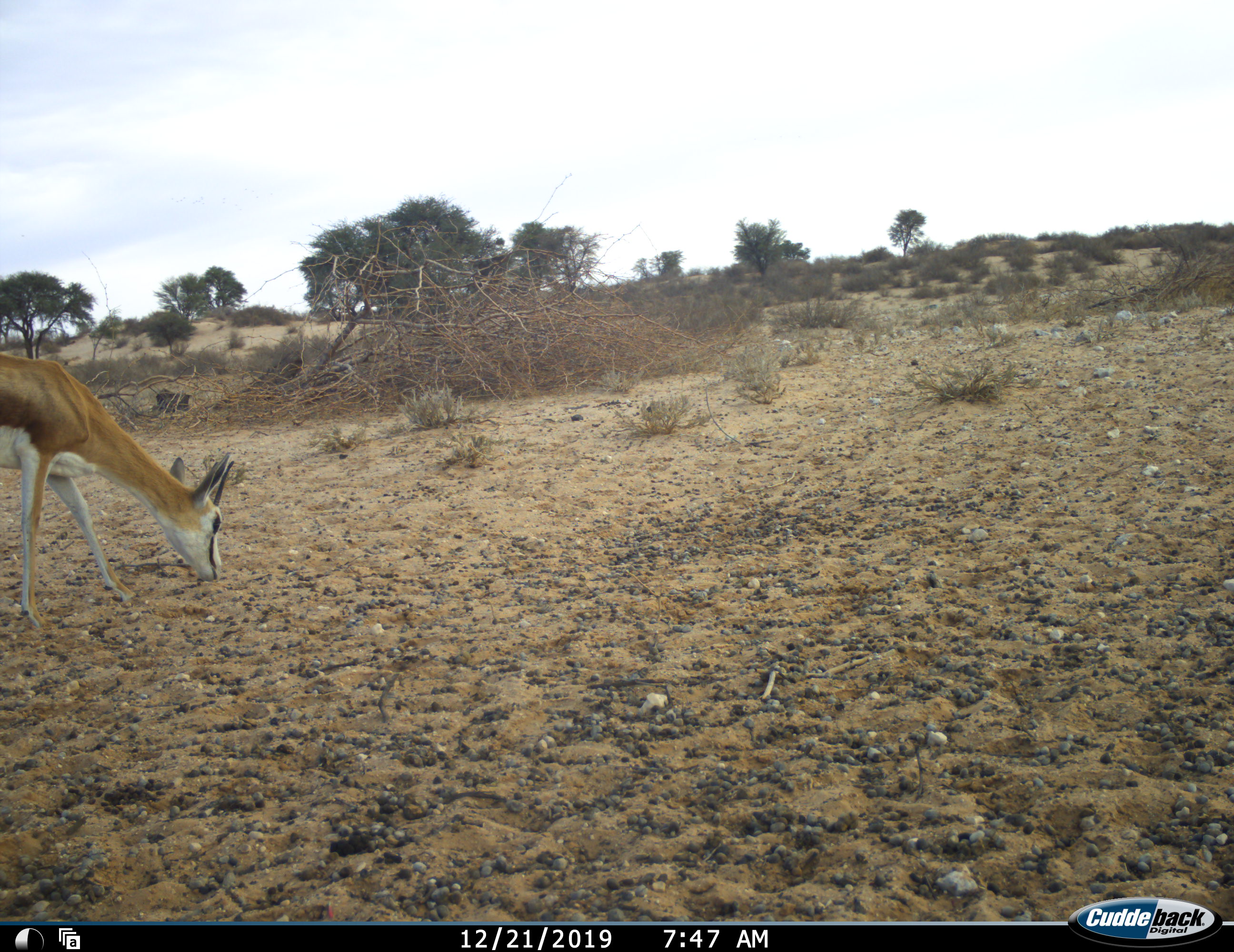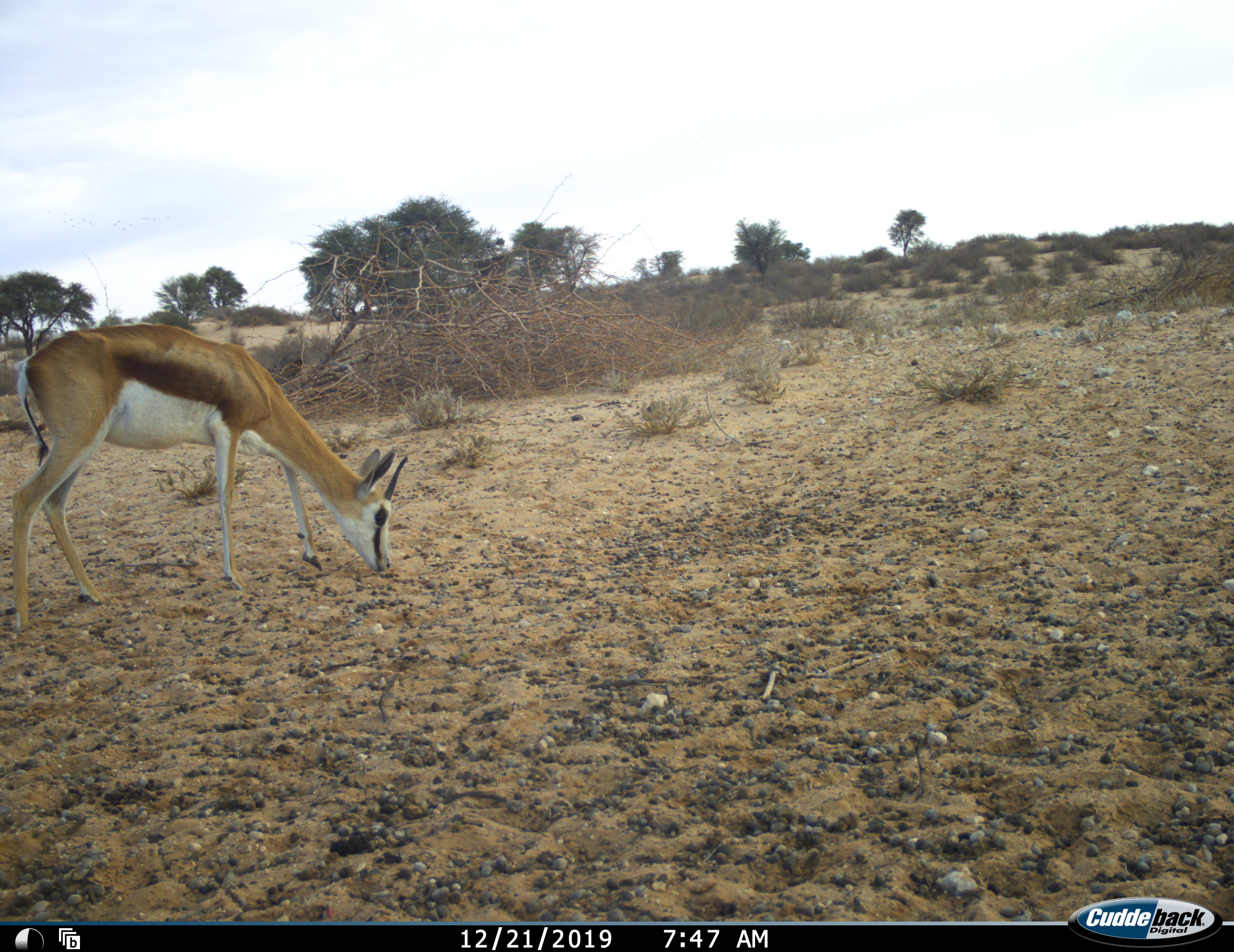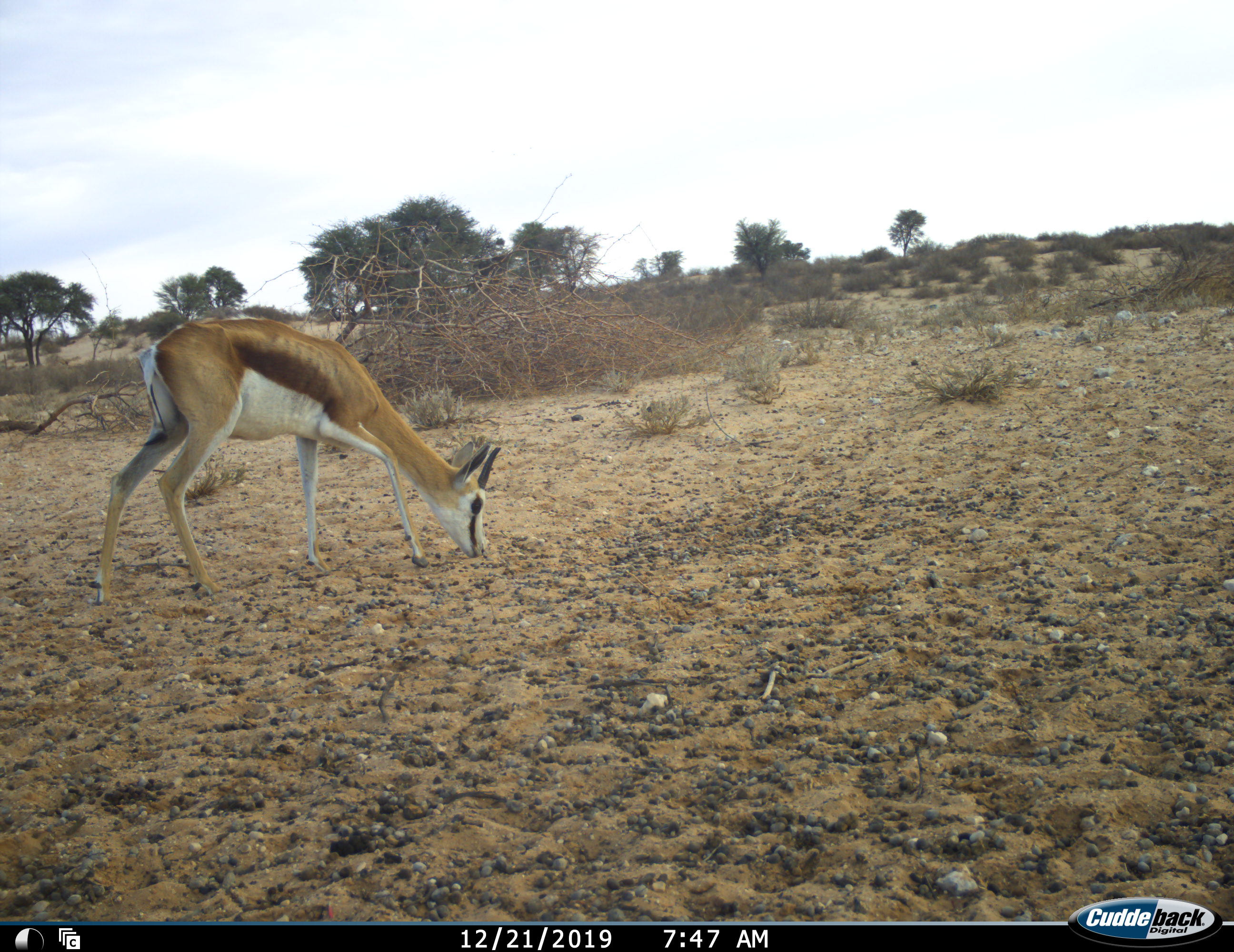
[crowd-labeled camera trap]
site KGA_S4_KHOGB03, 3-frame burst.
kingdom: Animalia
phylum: Chordata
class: Mammalia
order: Artiodactyla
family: Bovidae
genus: Antidorcas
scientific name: Antidorcas marsupialis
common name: springbok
Springbok (Antidorcas marsupialis), count 1. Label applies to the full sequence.